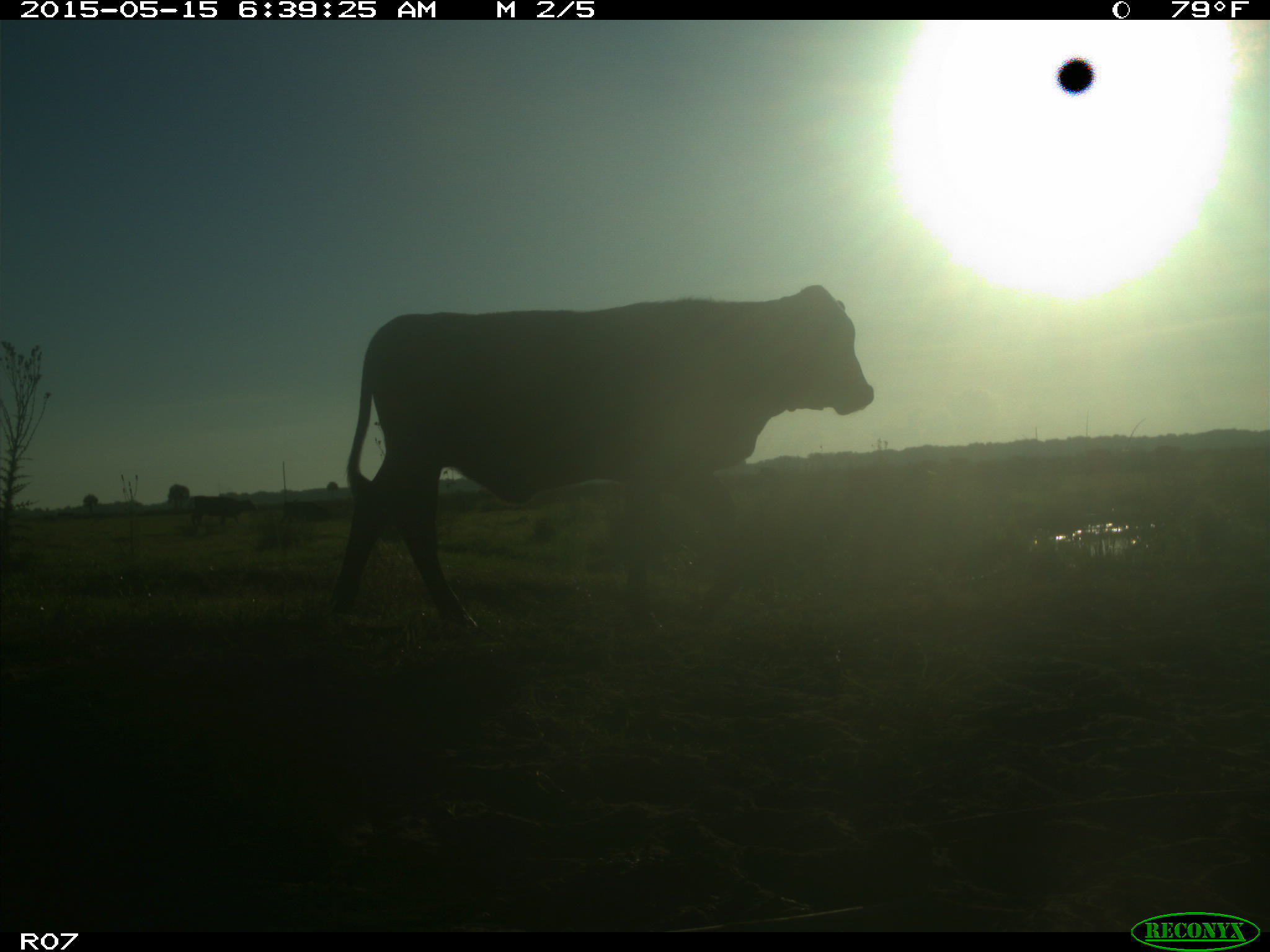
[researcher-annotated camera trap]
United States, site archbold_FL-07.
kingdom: Animalia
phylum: Chordata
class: Mammalia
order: Artiodactyla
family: Bovidae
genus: Bos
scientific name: Bos taurus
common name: domestic cow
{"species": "Bos taurus (domestic cow)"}